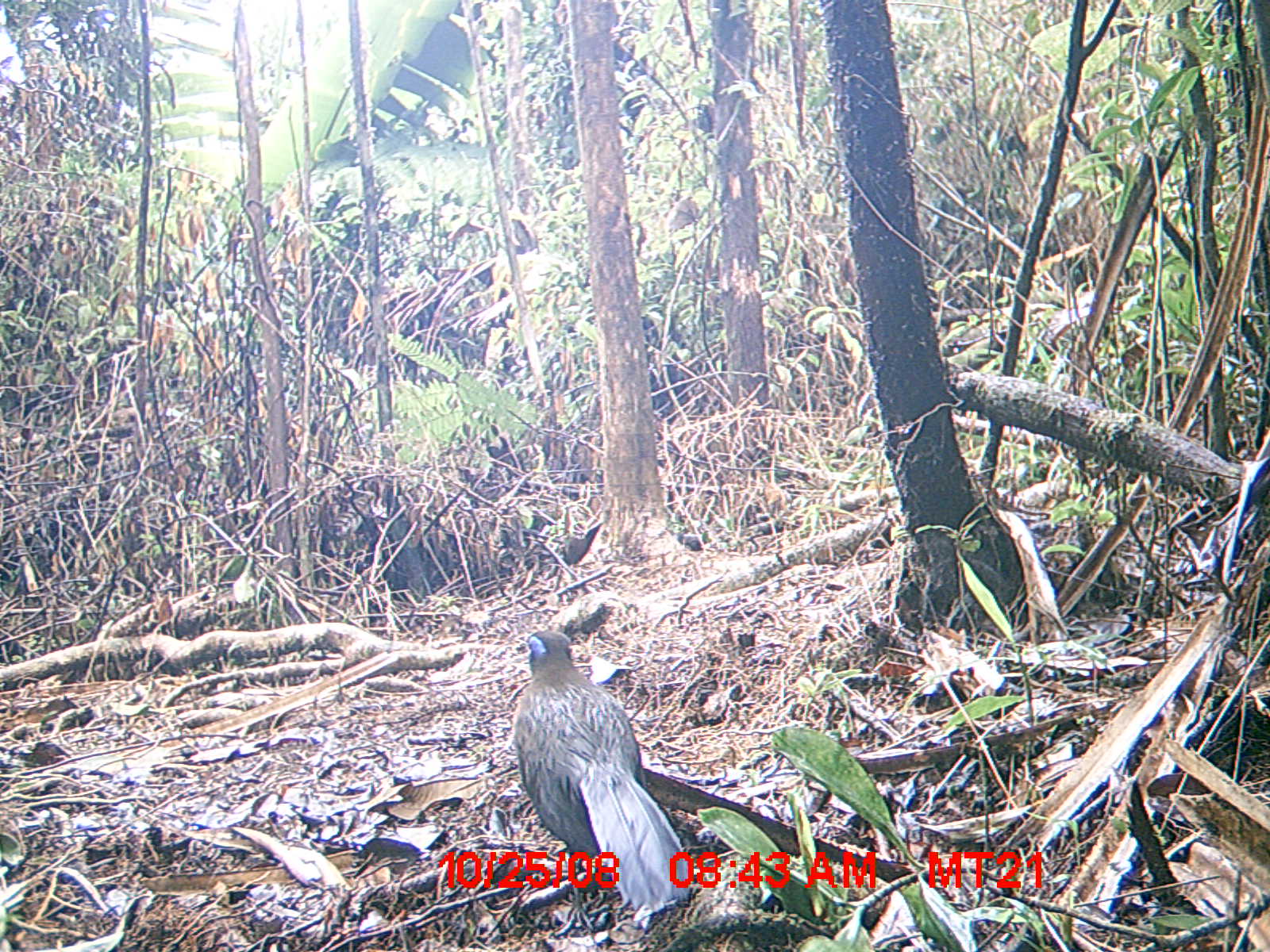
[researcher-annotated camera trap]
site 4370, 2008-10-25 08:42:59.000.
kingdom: Animalia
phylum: Chordata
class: Aves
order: Cuculiformes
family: Cuculidae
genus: Coua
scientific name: Coua serriana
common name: red-breasted coua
Coua serriana (red-breasted coua), count 1.